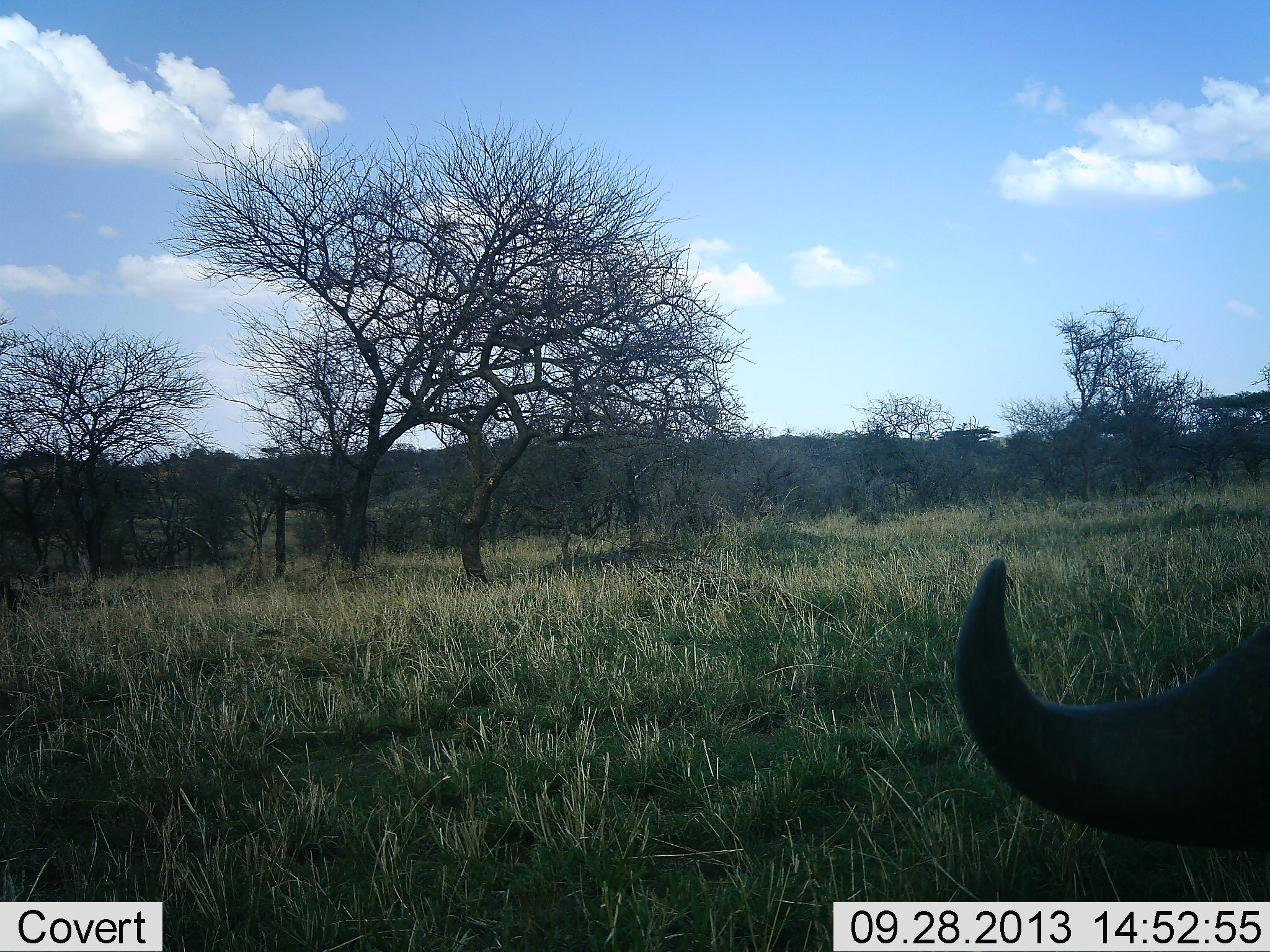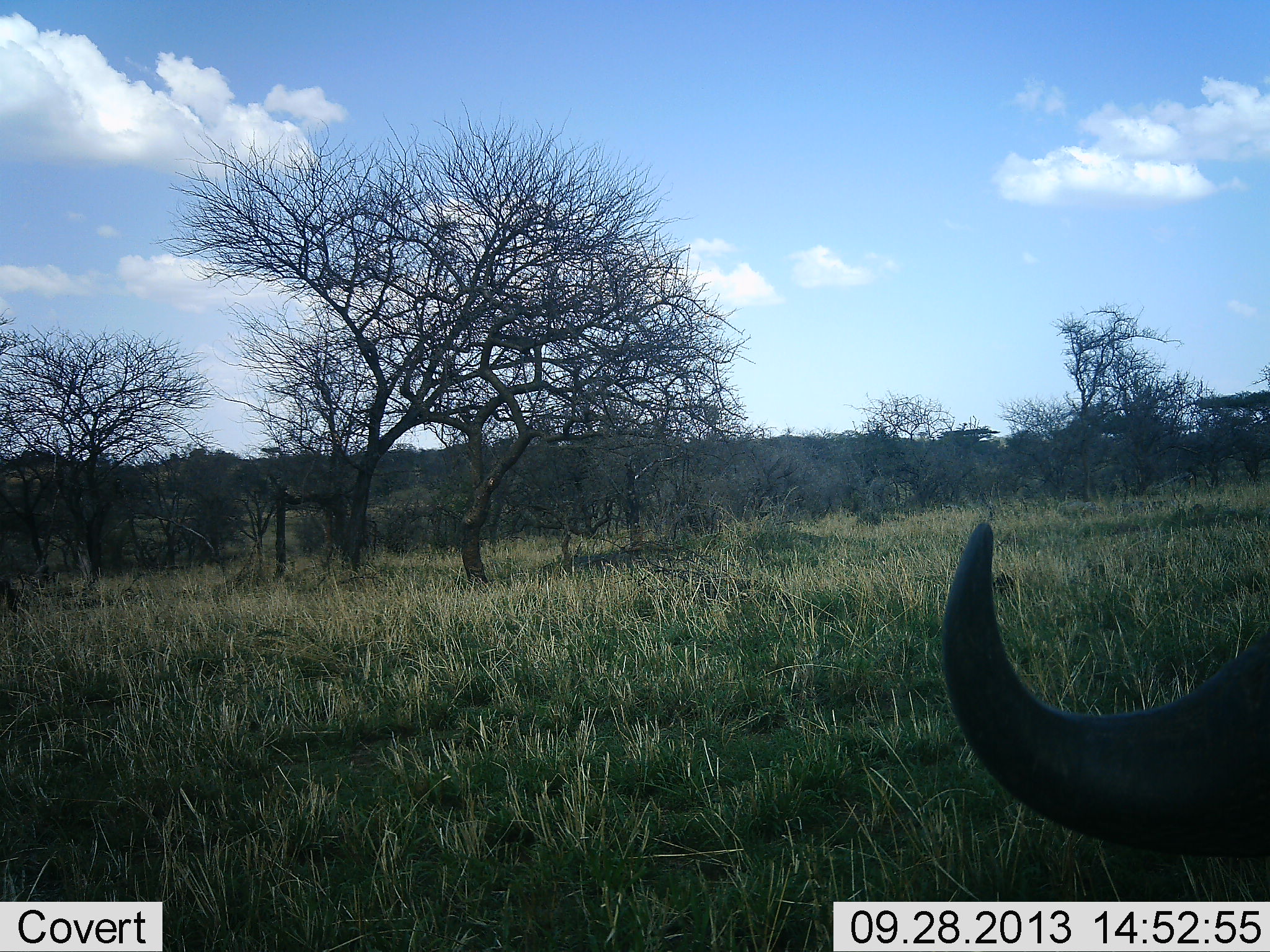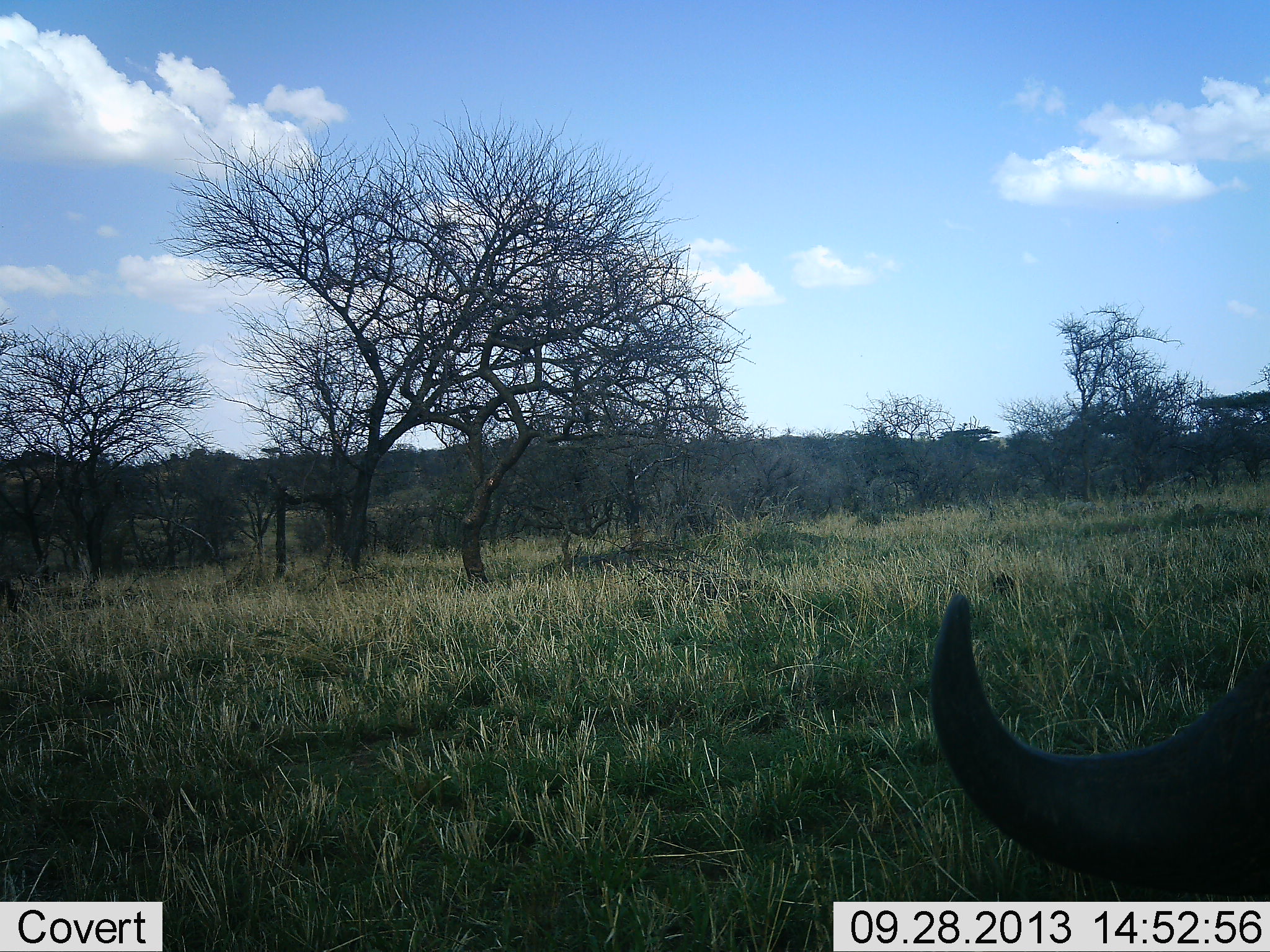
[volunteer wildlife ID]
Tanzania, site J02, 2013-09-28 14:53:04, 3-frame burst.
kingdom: Animalia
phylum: Chordata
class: Mammalia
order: Artiodactyla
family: Bovidae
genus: Syncerus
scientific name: Syncerus caffer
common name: cape buffalo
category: buffalo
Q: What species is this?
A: Buffalo (cape buffalo) (Syncerus caffer).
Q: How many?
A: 1.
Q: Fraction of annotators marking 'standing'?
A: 58%.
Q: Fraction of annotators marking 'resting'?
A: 12%.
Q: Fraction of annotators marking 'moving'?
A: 0%.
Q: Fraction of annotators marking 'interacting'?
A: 0%.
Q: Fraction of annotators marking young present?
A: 0%.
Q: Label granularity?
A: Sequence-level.